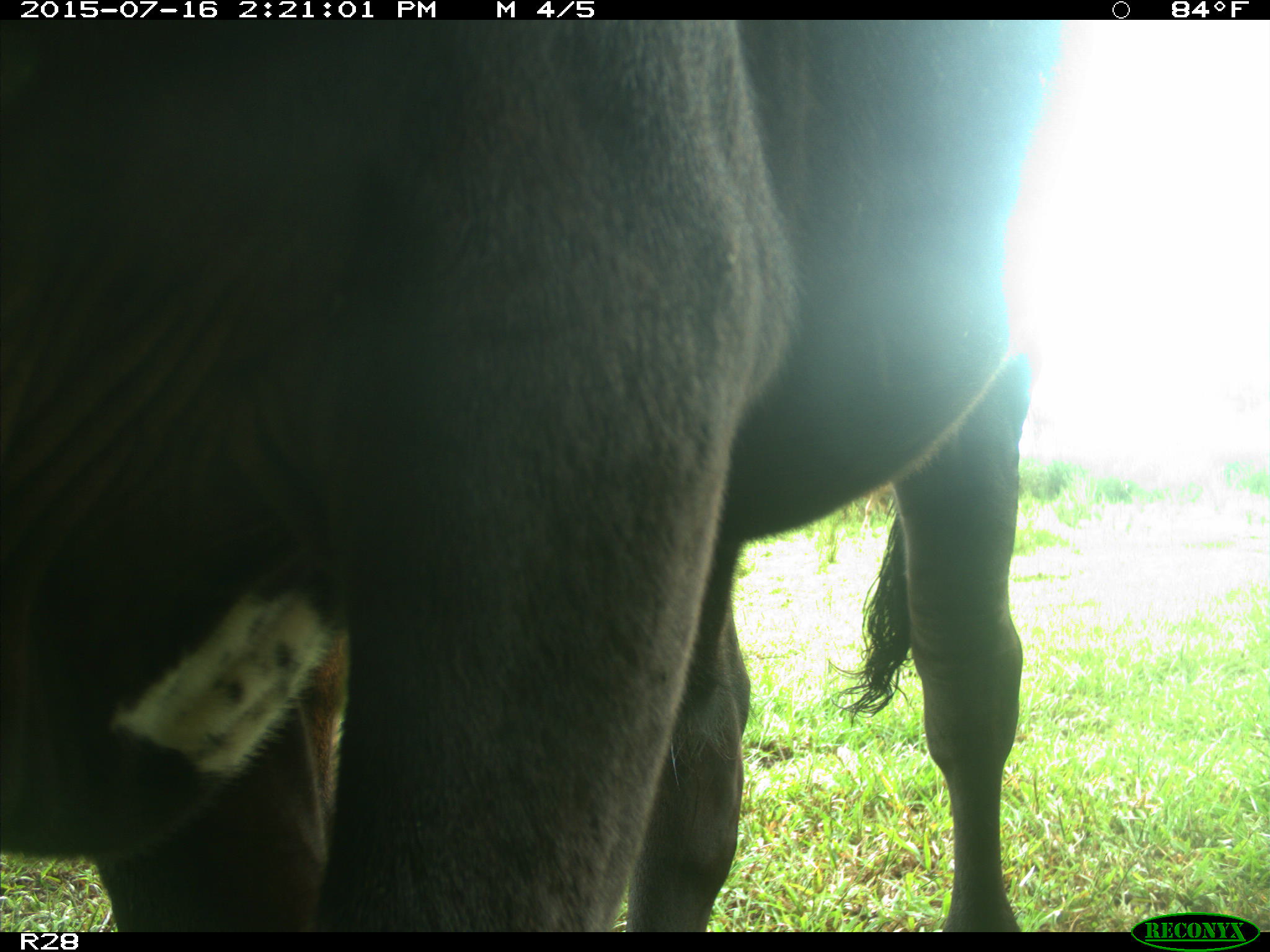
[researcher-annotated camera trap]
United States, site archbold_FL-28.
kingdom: Animalia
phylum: Chordata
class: Mammalia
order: Artiodactyla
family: Bovidae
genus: Bos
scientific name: Bos taurus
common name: domestic cow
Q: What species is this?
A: Bos taurus (domestic cow).